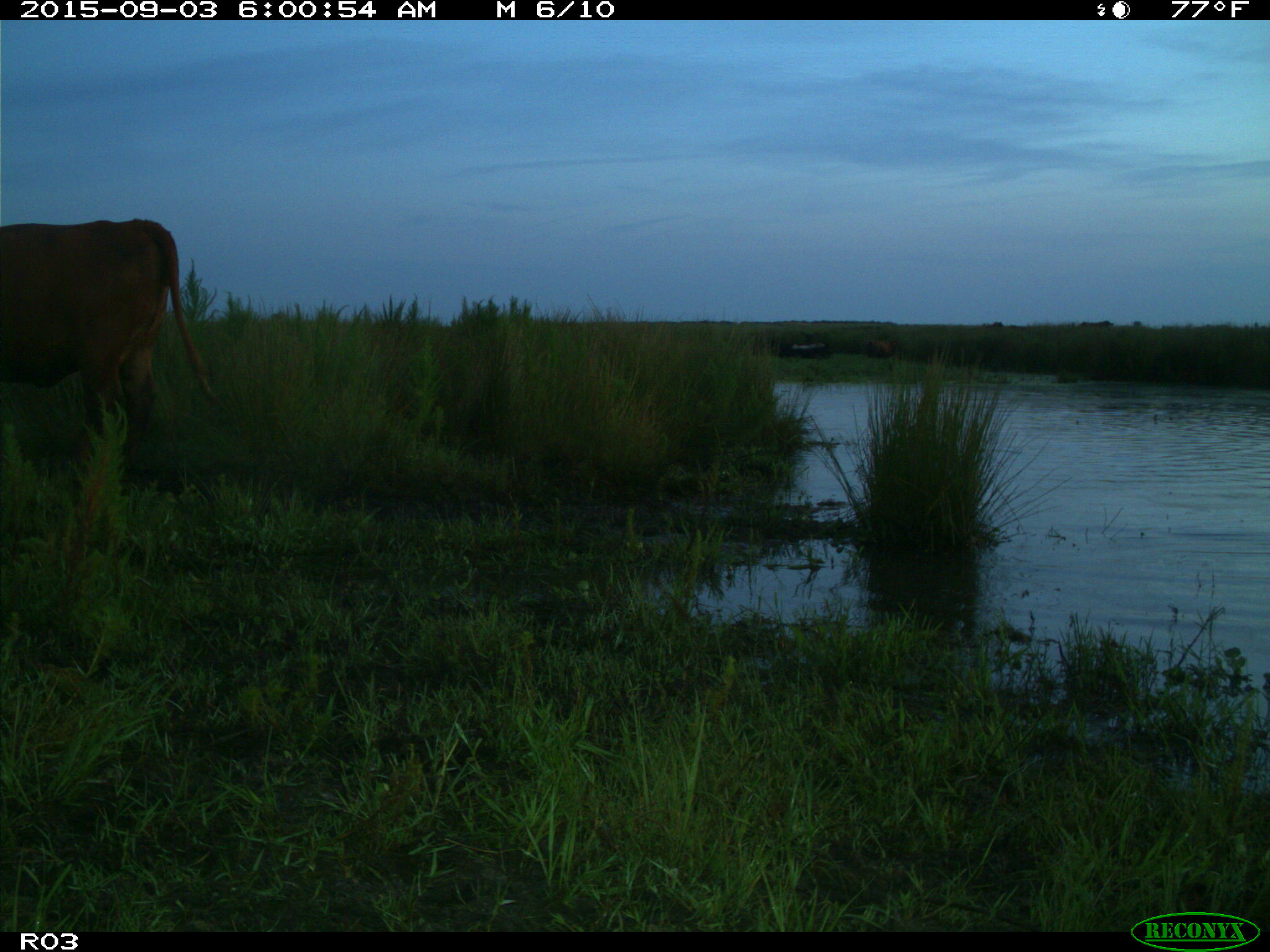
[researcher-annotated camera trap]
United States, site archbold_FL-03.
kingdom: Animalia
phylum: Chordata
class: Mammalia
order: Artiodactyla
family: Bovidae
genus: Bos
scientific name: Bos taurus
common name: domestic cow